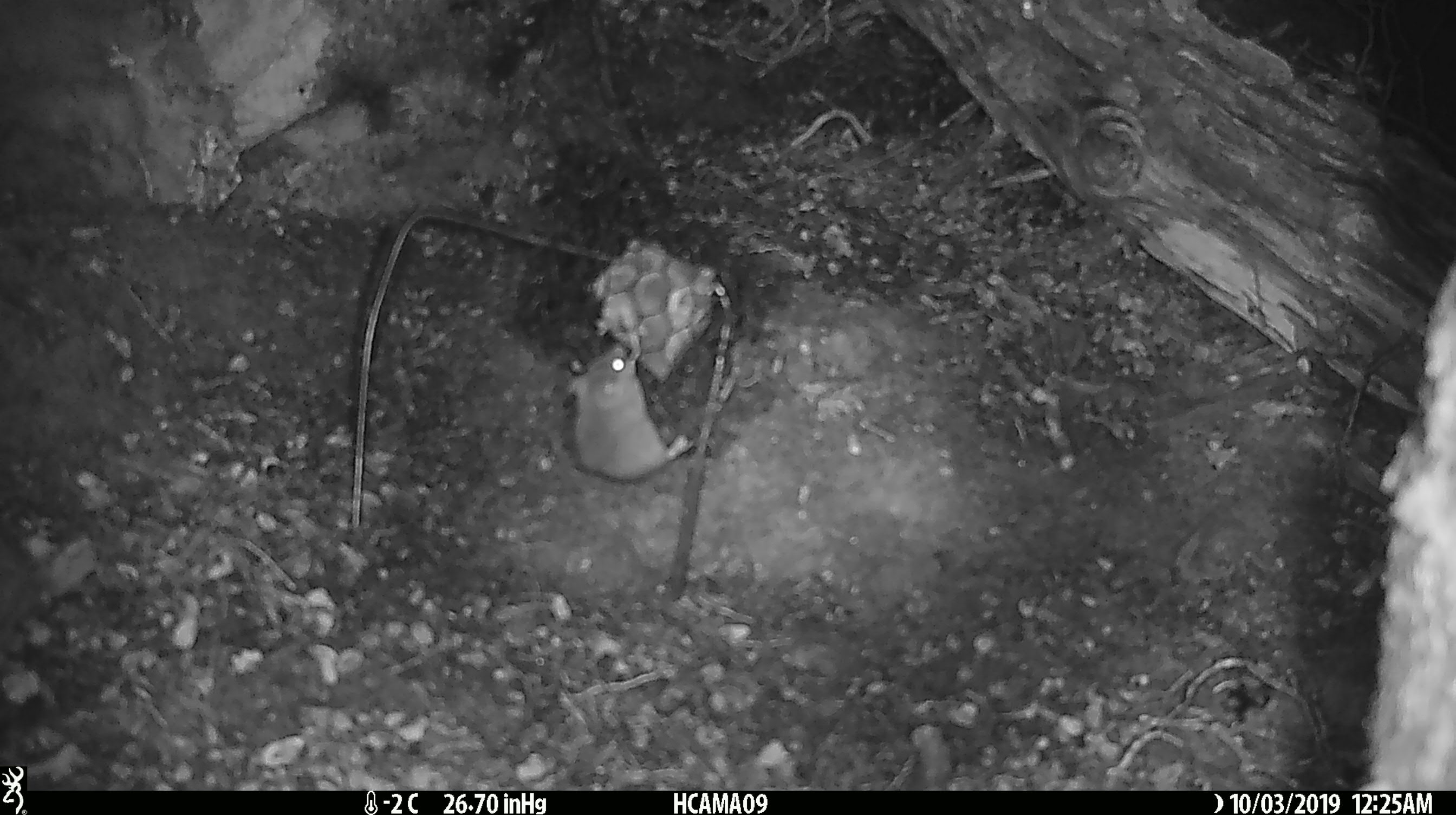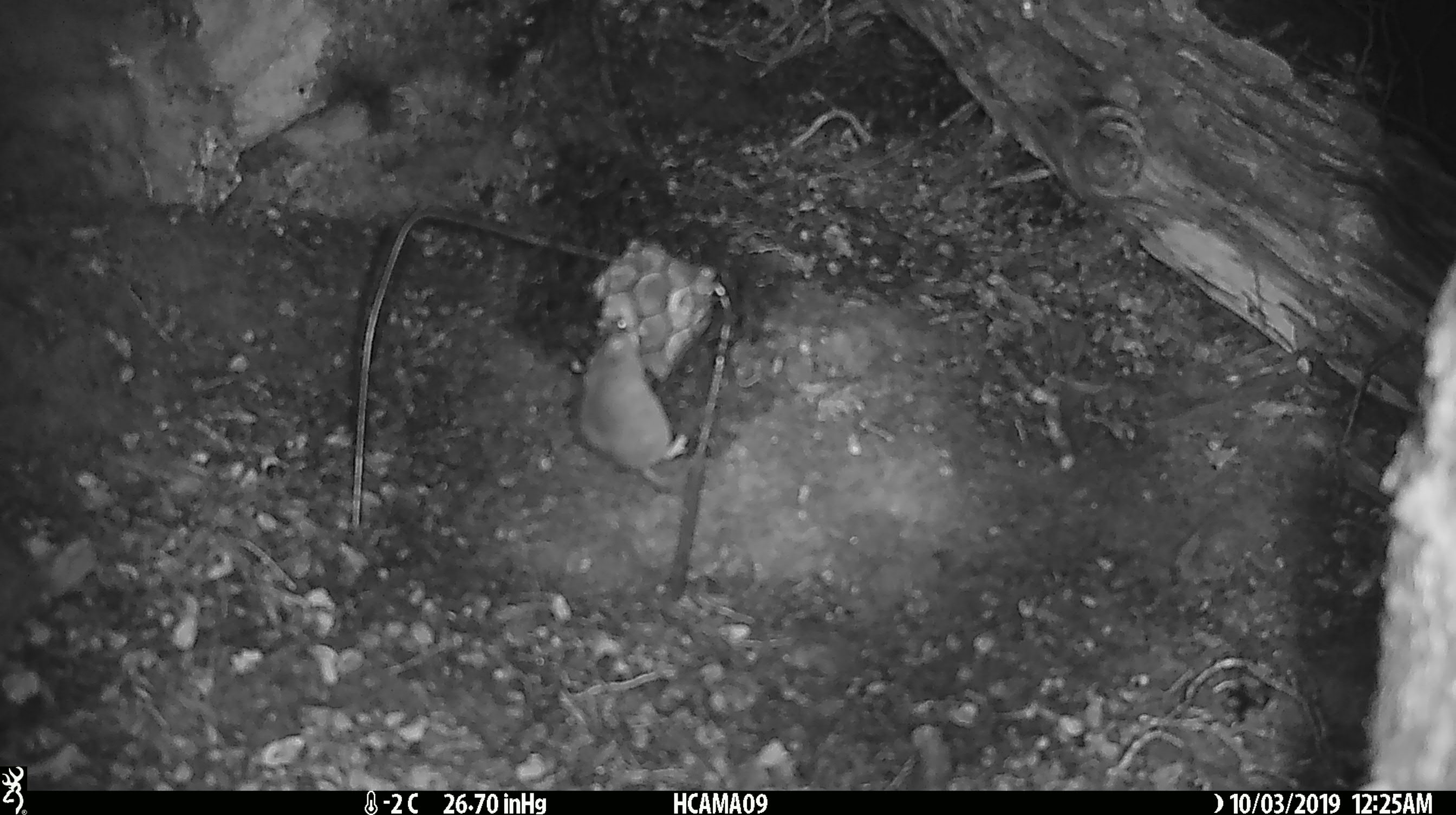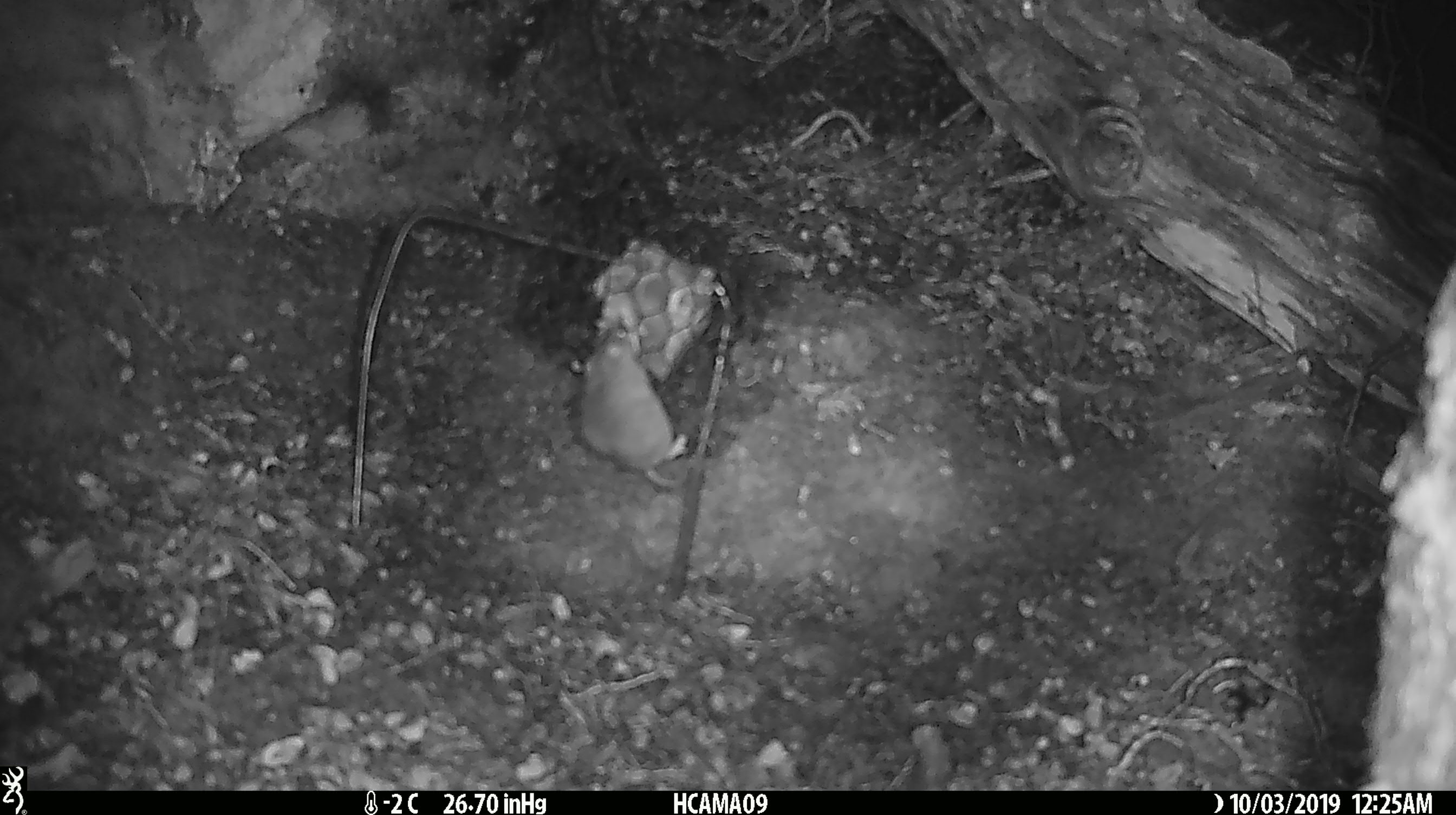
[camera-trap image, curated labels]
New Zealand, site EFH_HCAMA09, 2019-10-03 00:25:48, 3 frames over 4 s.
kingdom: Animalia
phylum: Chordata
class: Mammalia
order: Rodentia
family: Muridae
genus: Mus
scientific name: Mus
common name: mouse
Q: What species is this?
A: Mouse (Mus).